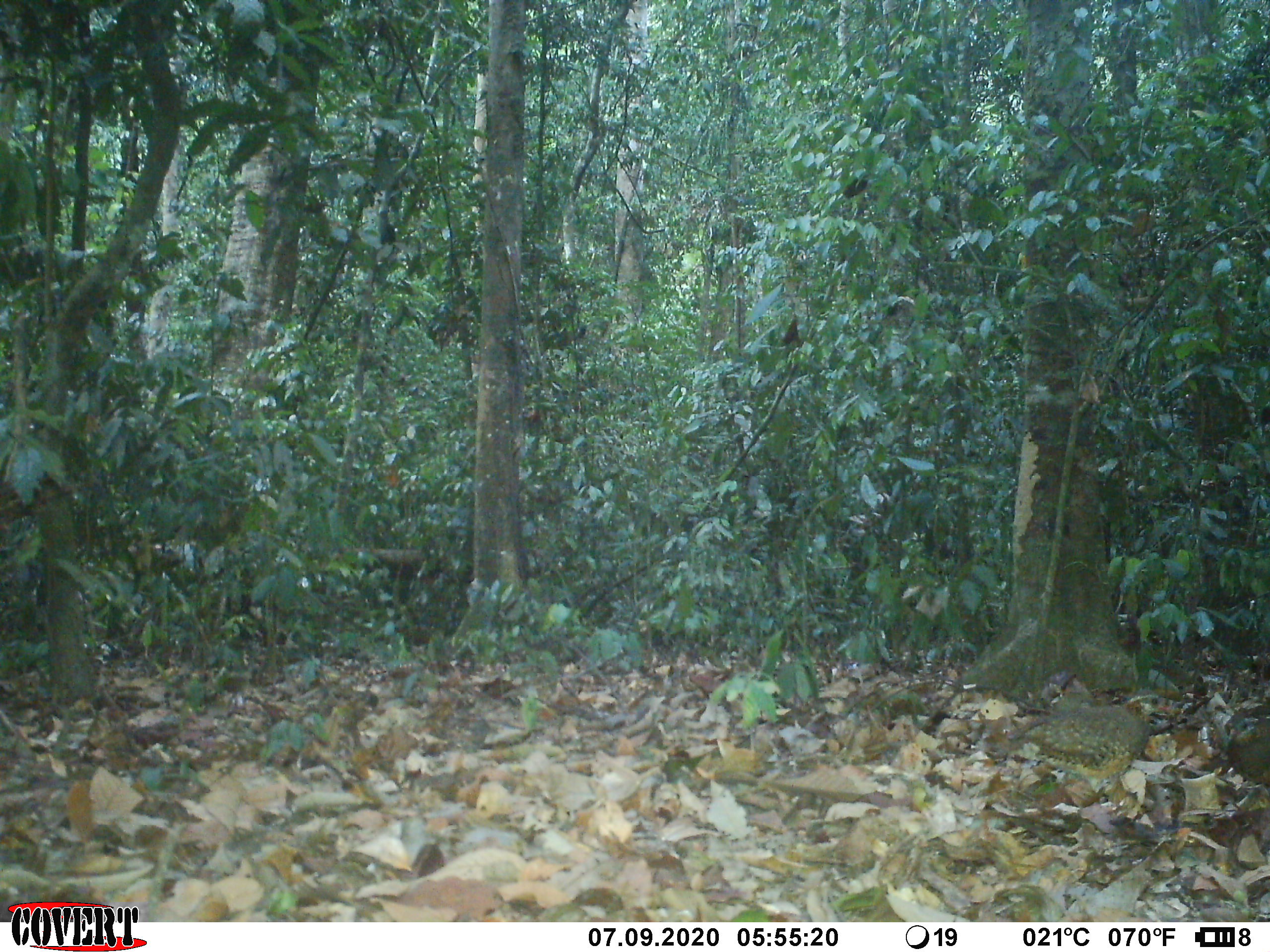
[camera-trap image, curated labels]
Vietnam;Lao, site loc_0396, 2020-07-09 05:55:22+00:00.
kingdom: Animalia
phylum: Chordata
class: Aves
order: Galliformes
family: Phasianidae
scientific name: Phasianidae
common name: partridge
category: unidentified partridge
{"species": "unidentified partridge (partridge) (Phasianidae)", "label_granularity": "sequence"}